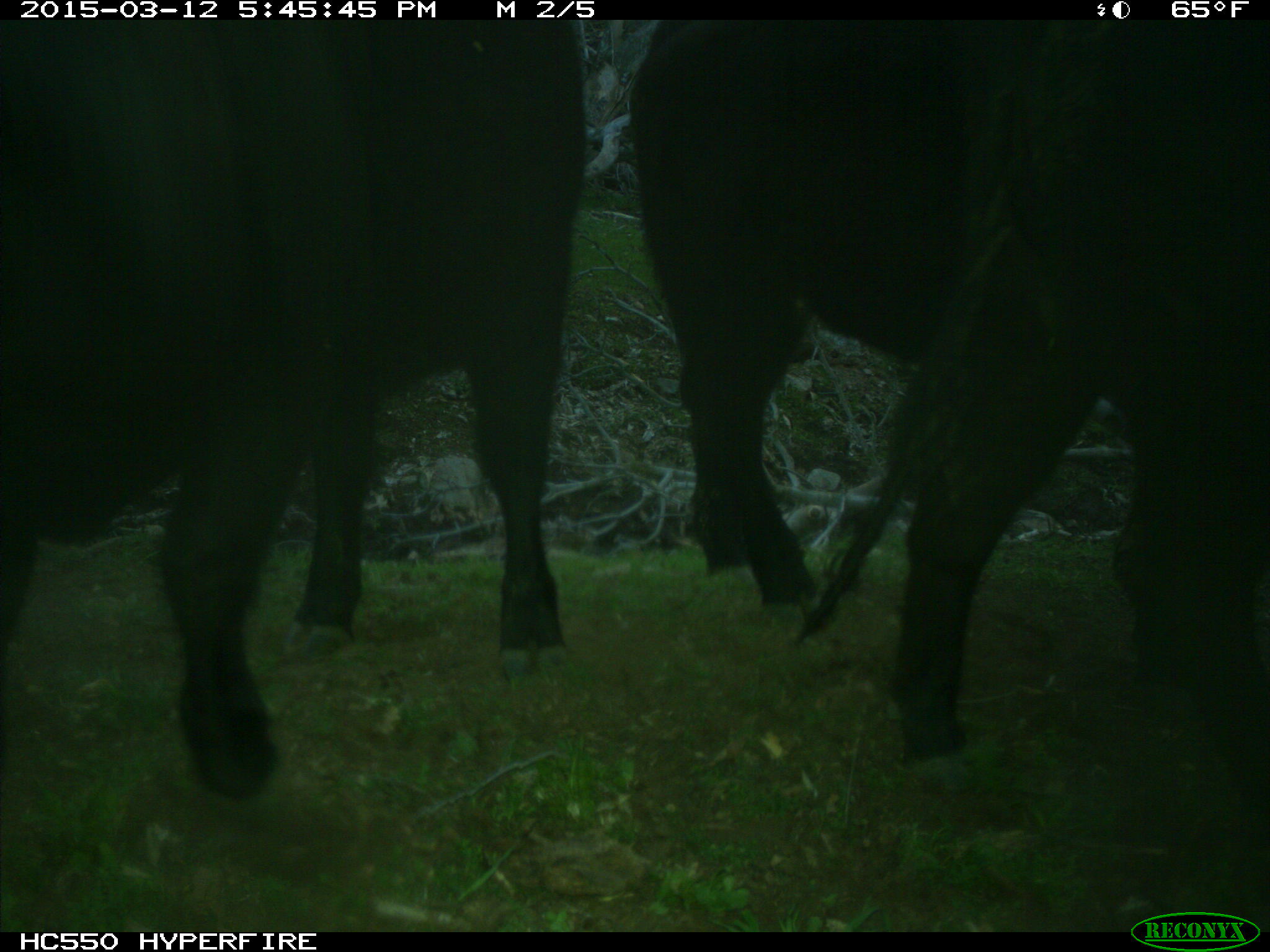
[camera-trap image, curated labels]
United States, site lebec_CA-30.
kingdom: Animalia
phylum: Chordata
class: Mammalia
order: Artiodactyla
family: Bovidae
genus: Bos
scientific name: Bos taurus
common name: domestic cow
Bos taurus (domestic cow).